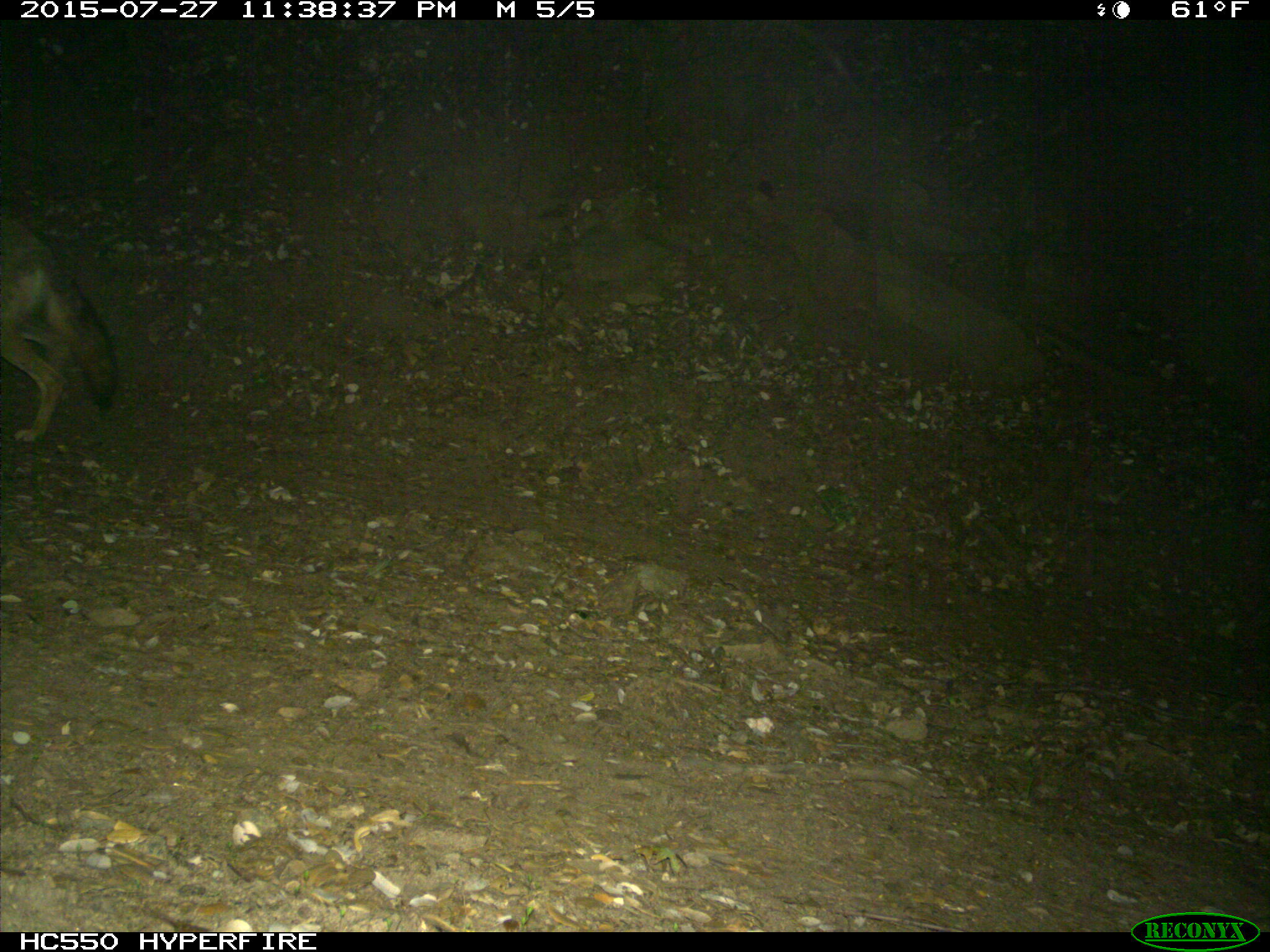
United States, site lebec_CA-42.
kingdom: Animalia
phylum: Chordata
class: Mammalia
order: Carnivora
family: Canidae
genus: Canis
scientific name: Canis latrans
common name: coyote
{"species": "Canis latrans (coyote)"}